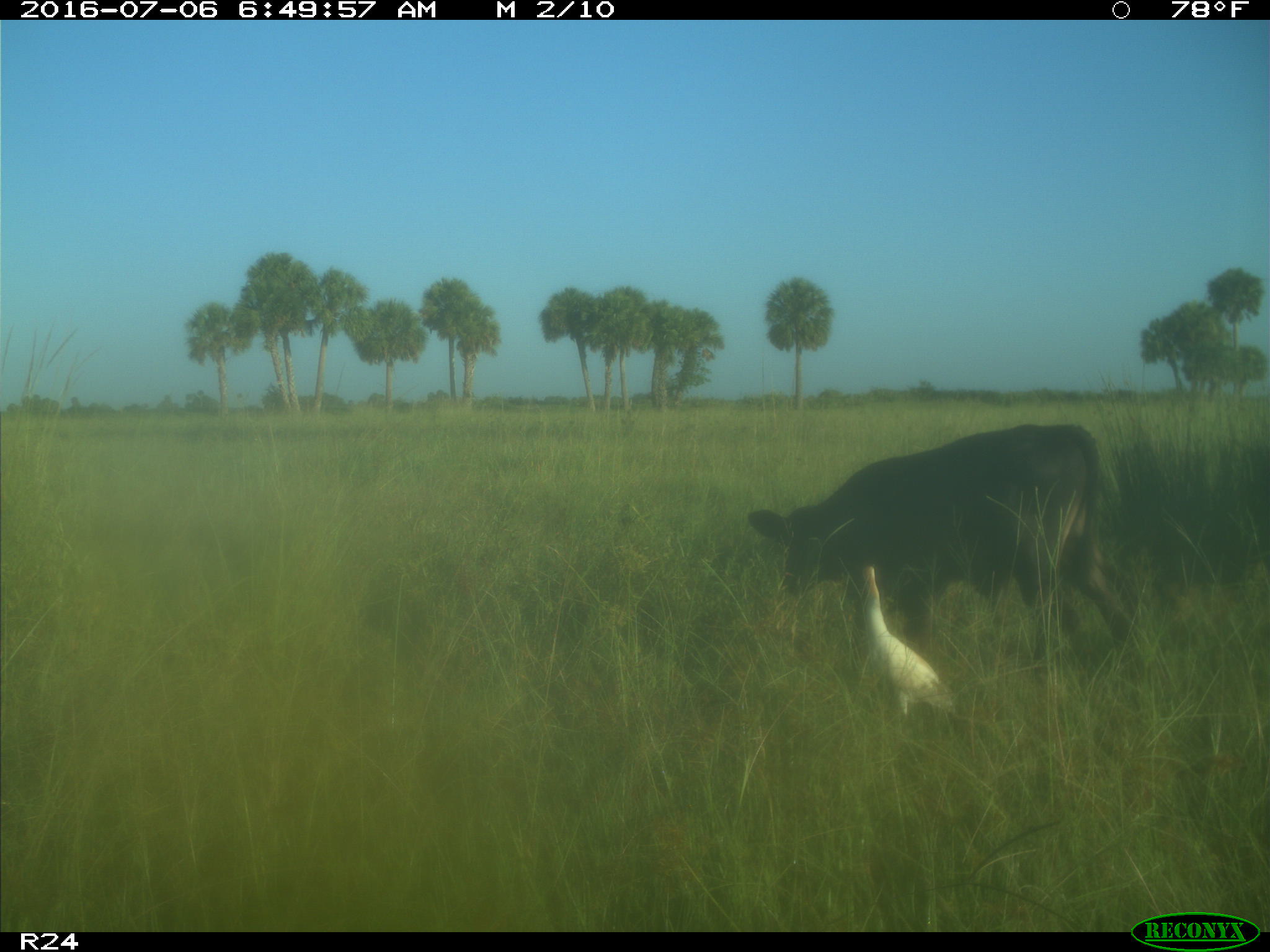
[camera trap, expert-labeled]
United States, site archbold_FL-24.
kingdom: Animalia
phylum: Chordata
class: Mammalia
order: Artiodactyla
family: Bovidae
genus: Bos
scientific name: Bos taurus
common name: domestic cow